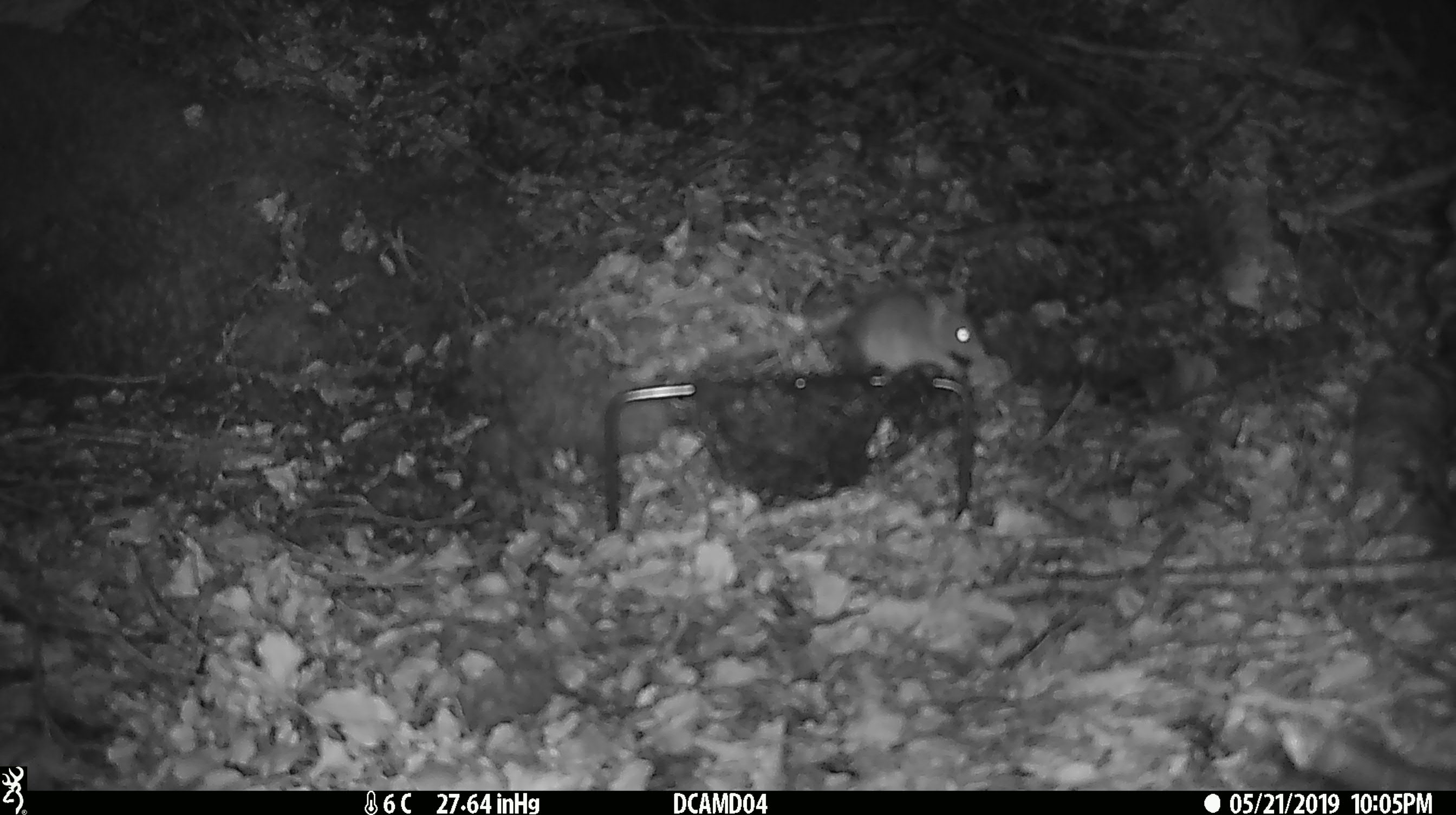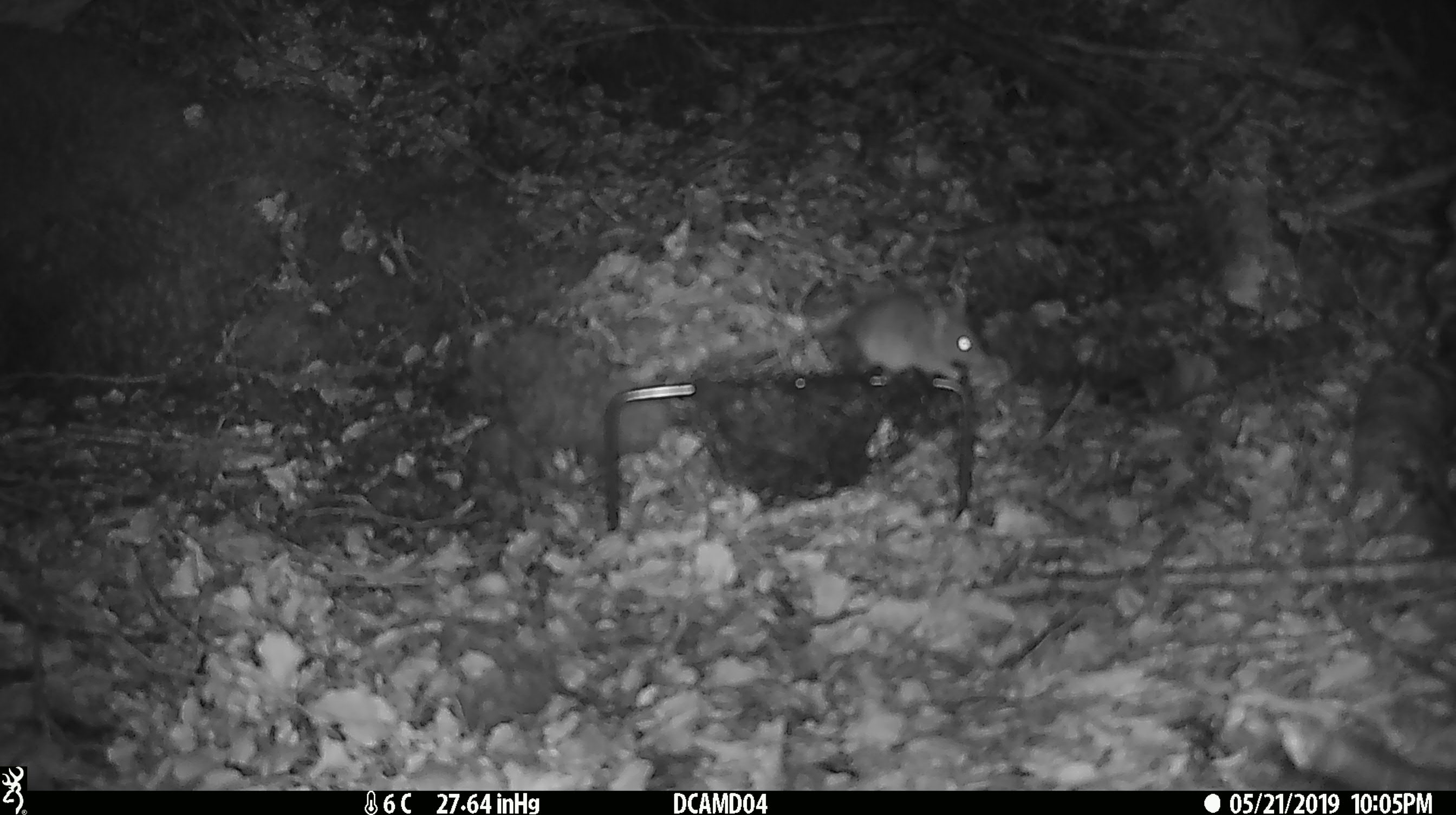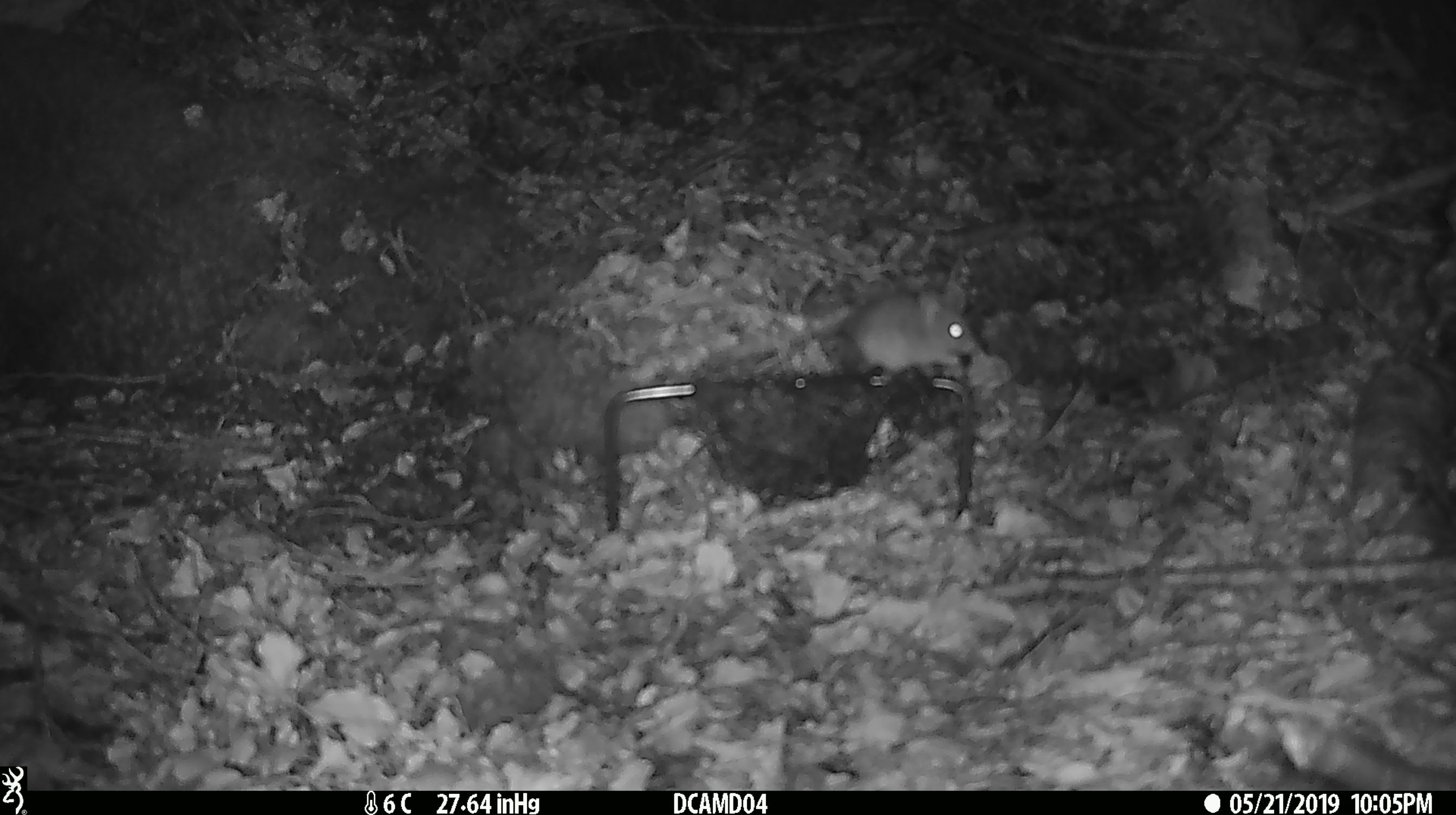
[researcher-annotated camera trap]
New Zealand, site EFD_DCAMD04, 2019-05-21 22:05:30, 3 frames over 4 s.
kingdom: Animalia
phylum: Chordata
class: Mammalia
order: Rodentia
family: Muridae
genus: Mus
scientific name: Mus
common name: mouse